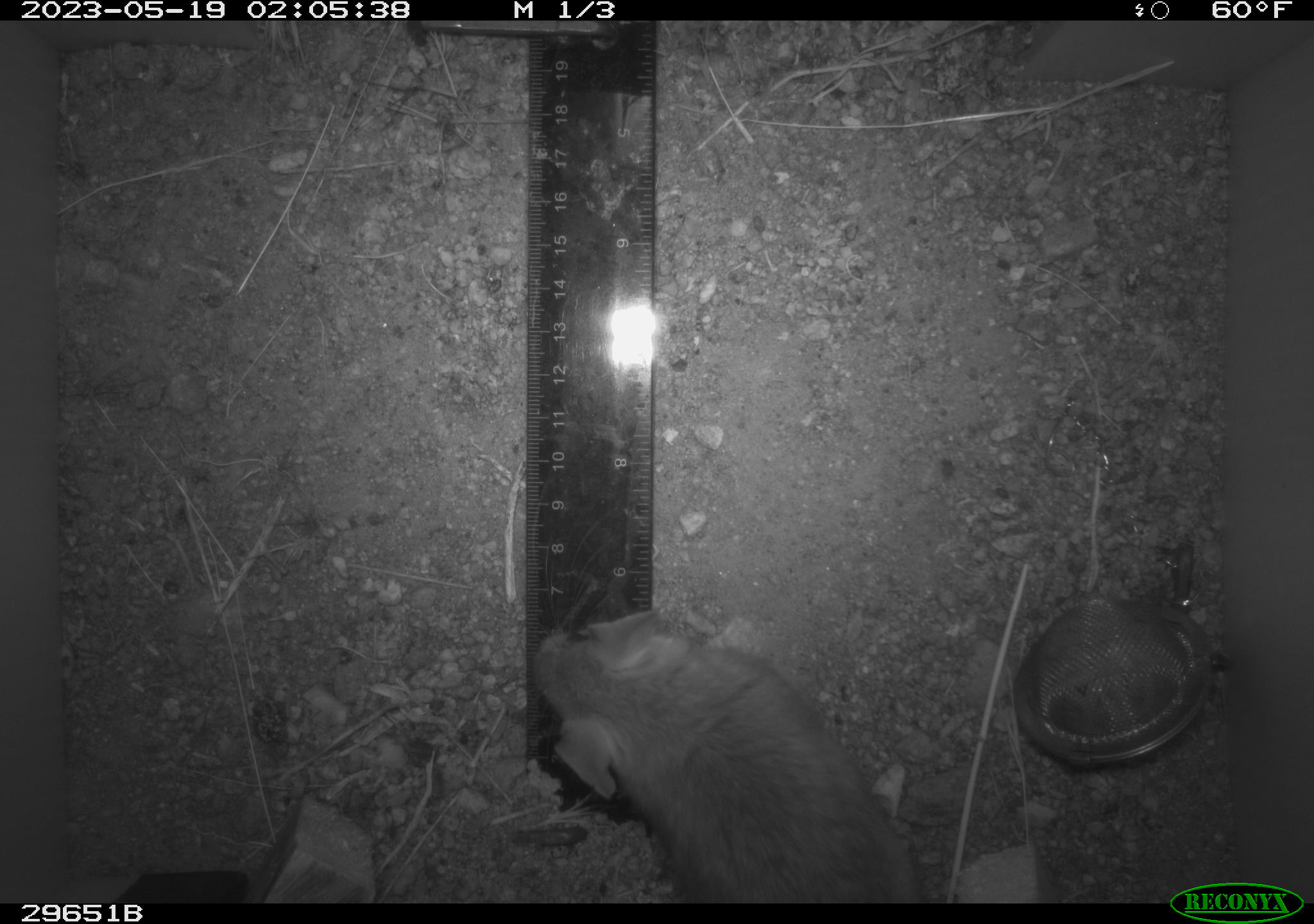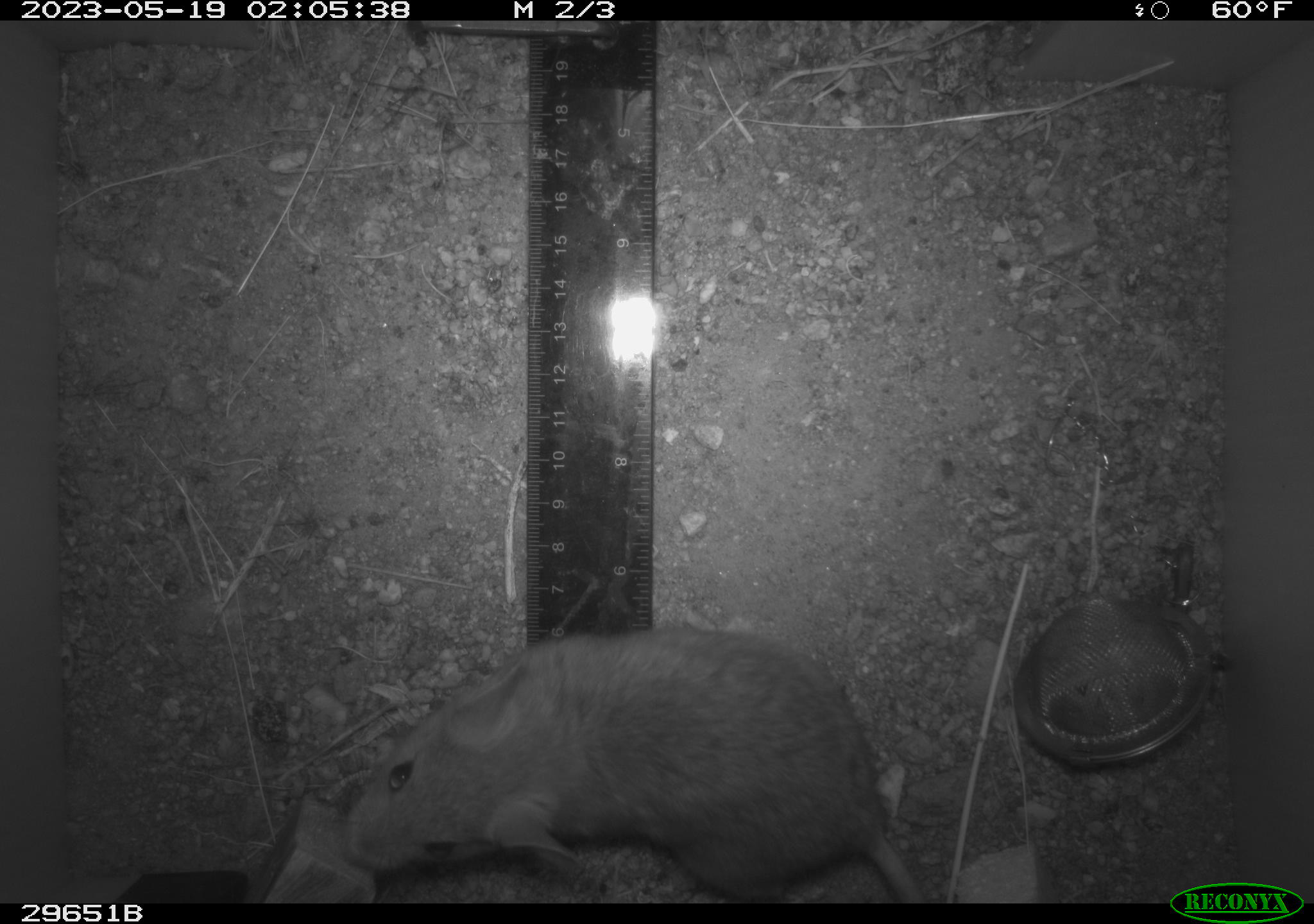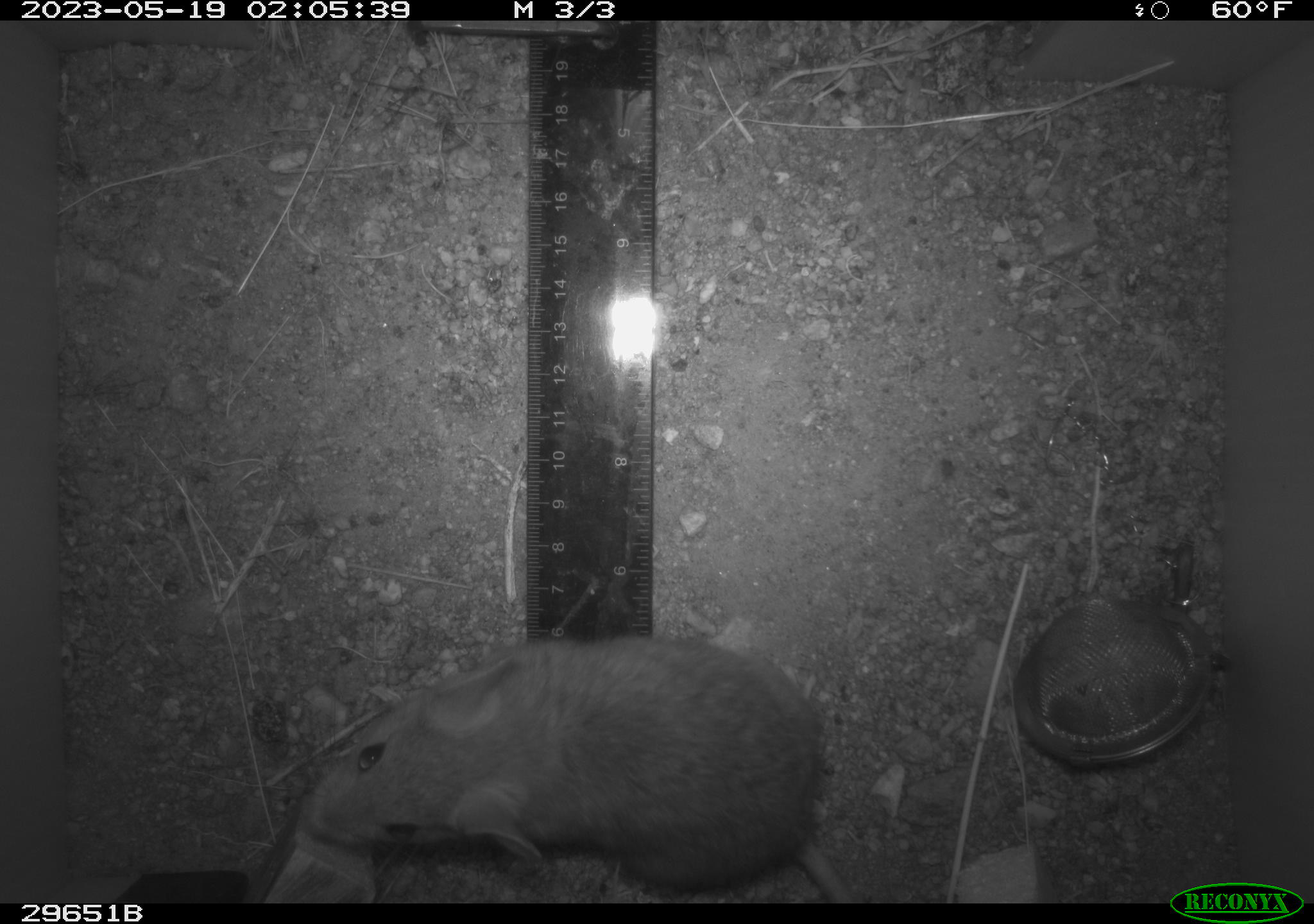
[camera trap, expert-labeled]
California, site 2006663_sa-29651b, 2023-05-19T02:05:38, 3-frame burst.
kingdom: Animalia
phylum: Chordata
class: Mammalia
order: Rodentia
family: Cricetidae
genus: Neotoma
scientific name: Neotoma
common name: pack rat or woodrat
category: neotoma species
Neotoma species (pack rat or woodrat) (Neotoma).